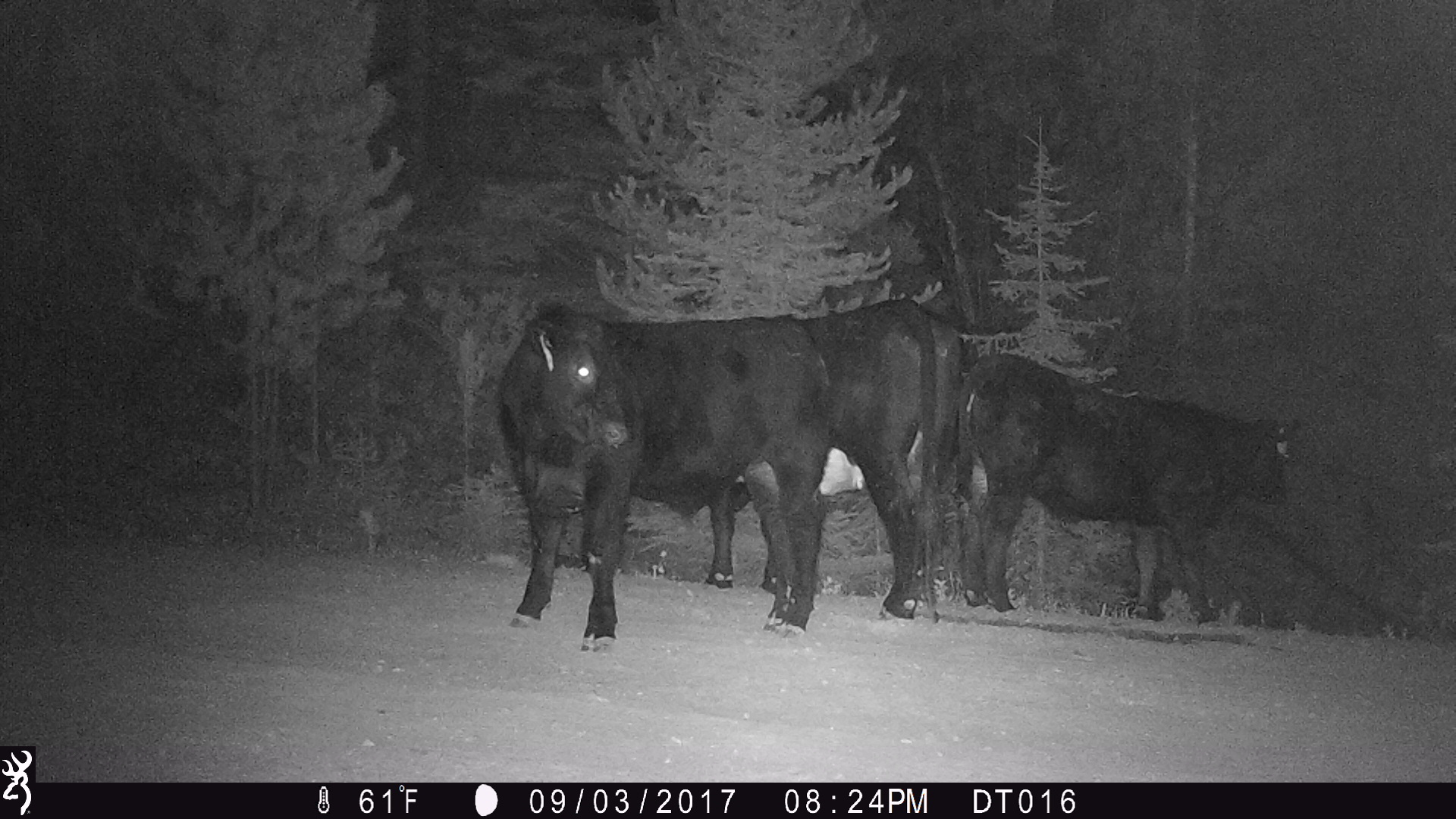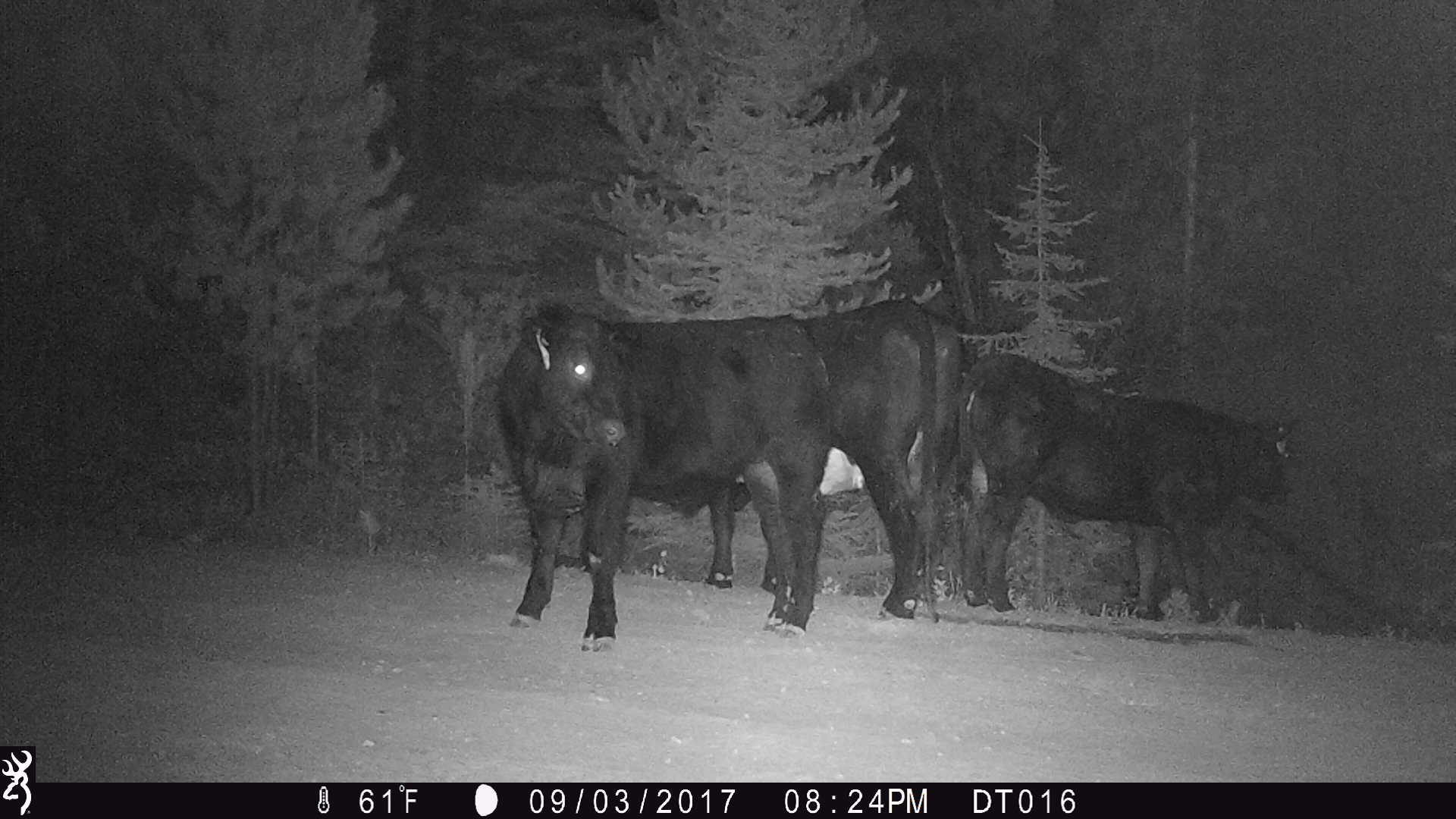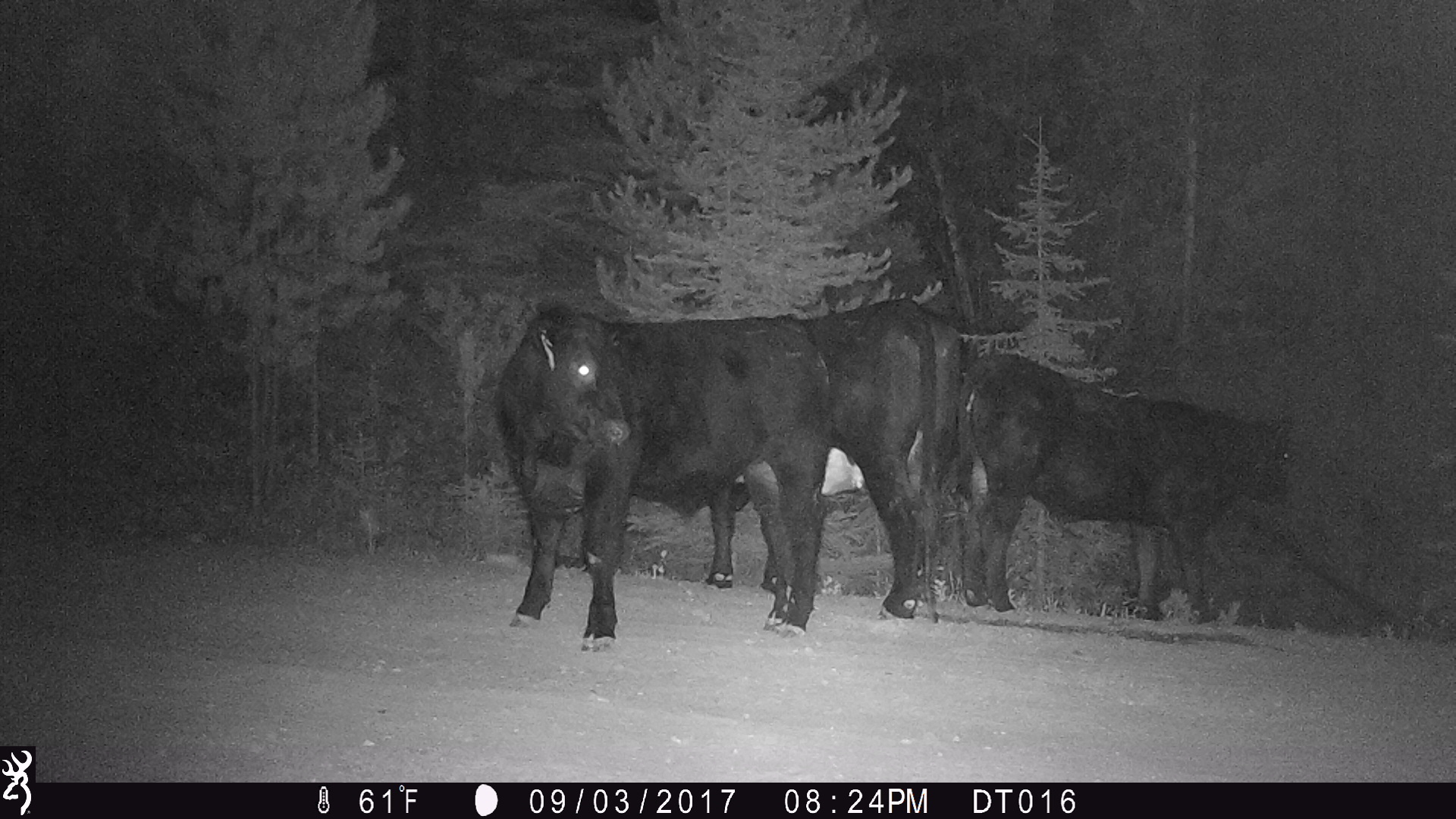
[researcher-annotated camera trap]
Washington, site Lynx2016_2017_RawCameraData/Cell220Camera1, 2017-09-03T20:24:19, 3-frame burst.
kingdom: Animalia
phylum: Chordata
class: Mammalia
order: Artiodactyla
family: Bovidae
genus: Bos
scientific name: Bos taurus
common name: domestic cattle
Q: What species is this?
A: Domestic cattle (Bos taurus).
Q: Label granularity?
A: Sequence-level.